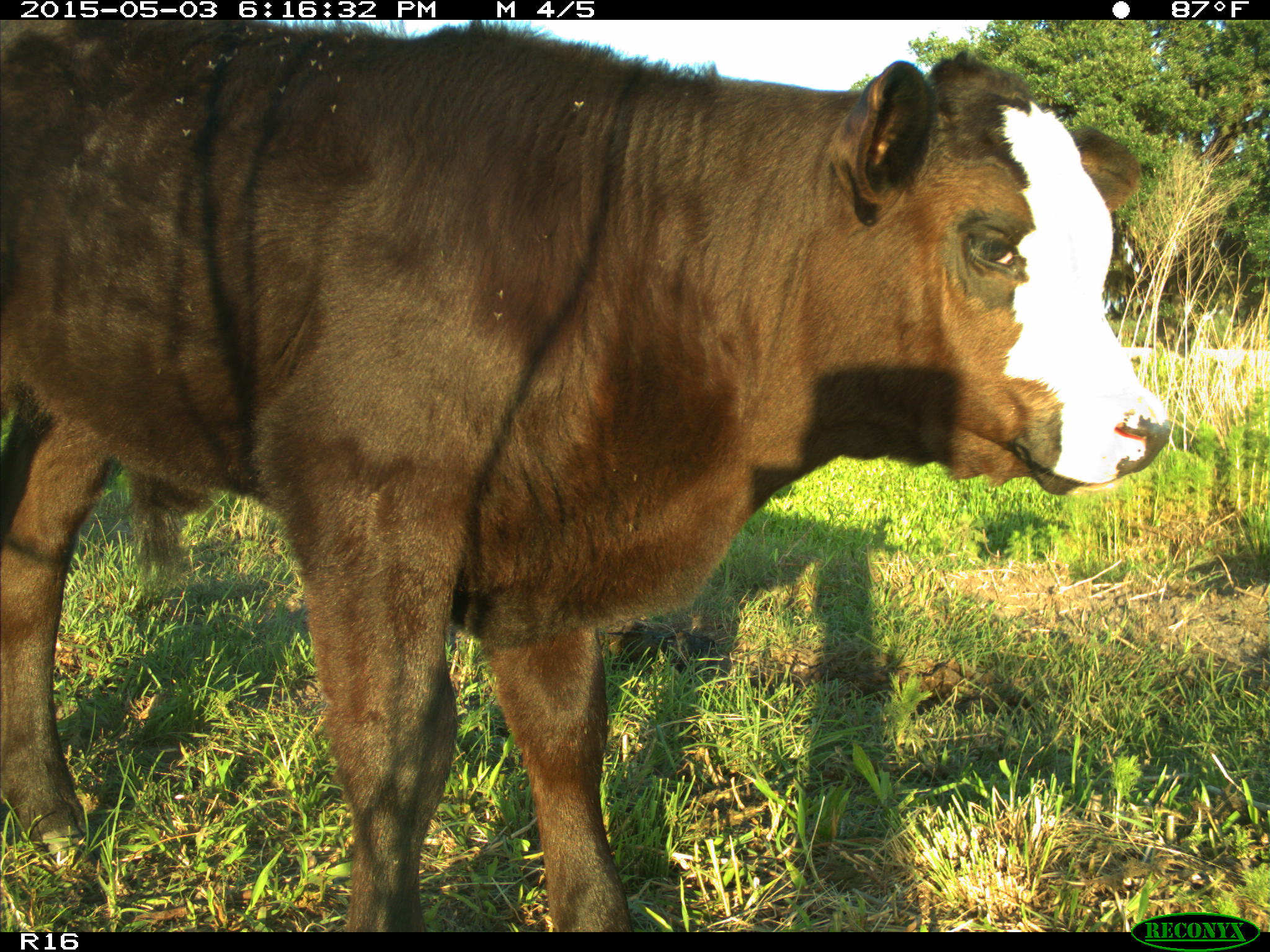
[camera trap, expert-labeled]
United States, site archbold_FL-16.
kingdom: Animalia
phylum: Chordata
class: Mammalia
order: Artiodactyla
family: Bovidae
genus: Bos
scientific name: Bos taurus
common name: domestic cow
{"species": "Bos taurus (domestic cow)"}